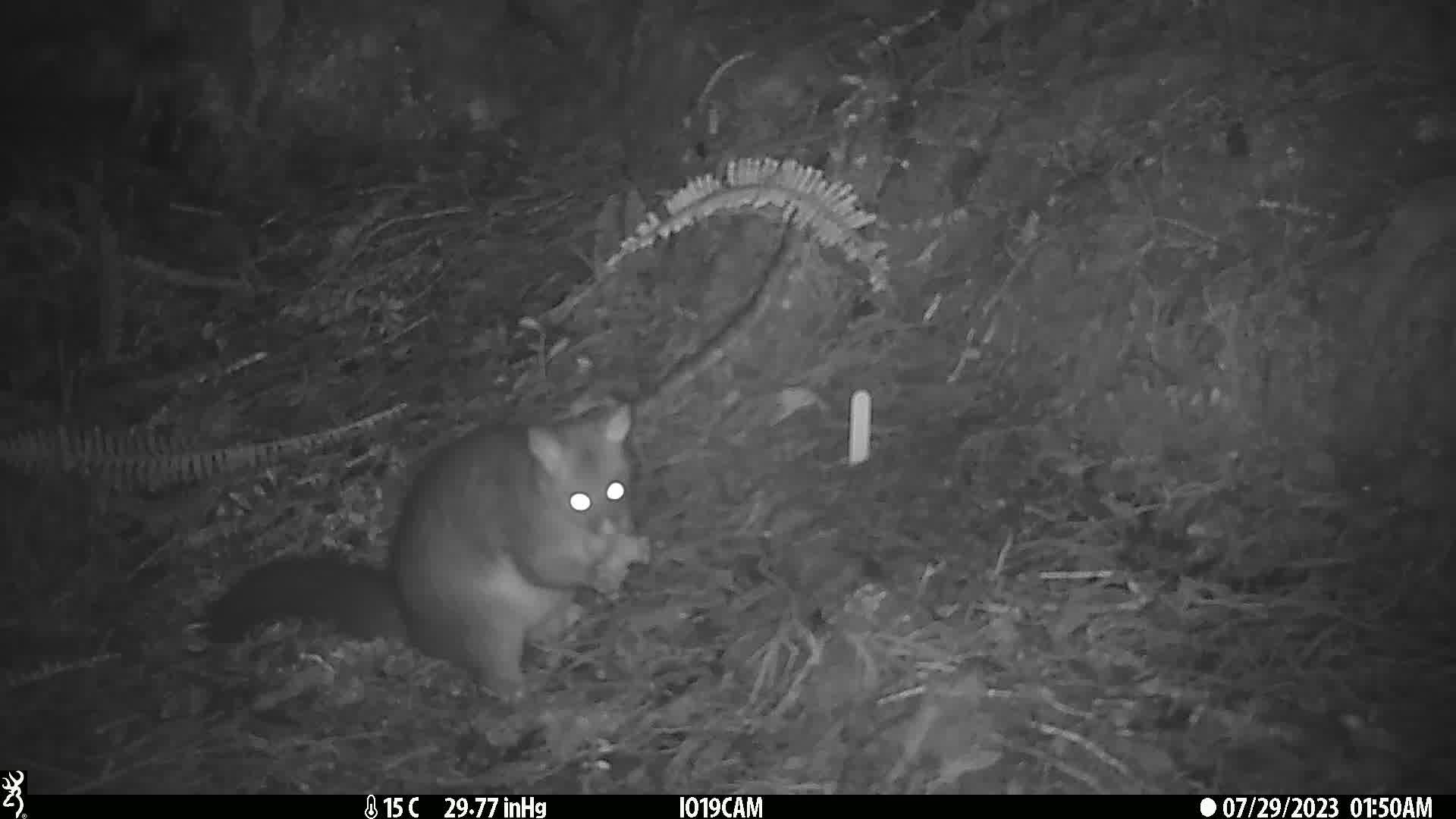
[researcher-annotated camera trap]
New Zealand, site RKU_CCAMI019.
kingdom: Animalia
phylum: Chordata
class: Mammalia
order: Diprotodontia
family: Phalangeridae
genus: Trichosurus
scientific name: Trichosurus vulpecula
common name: common brushtail possum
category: possum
Possum (common brushtail possum) (Trichosurus vulpecula).